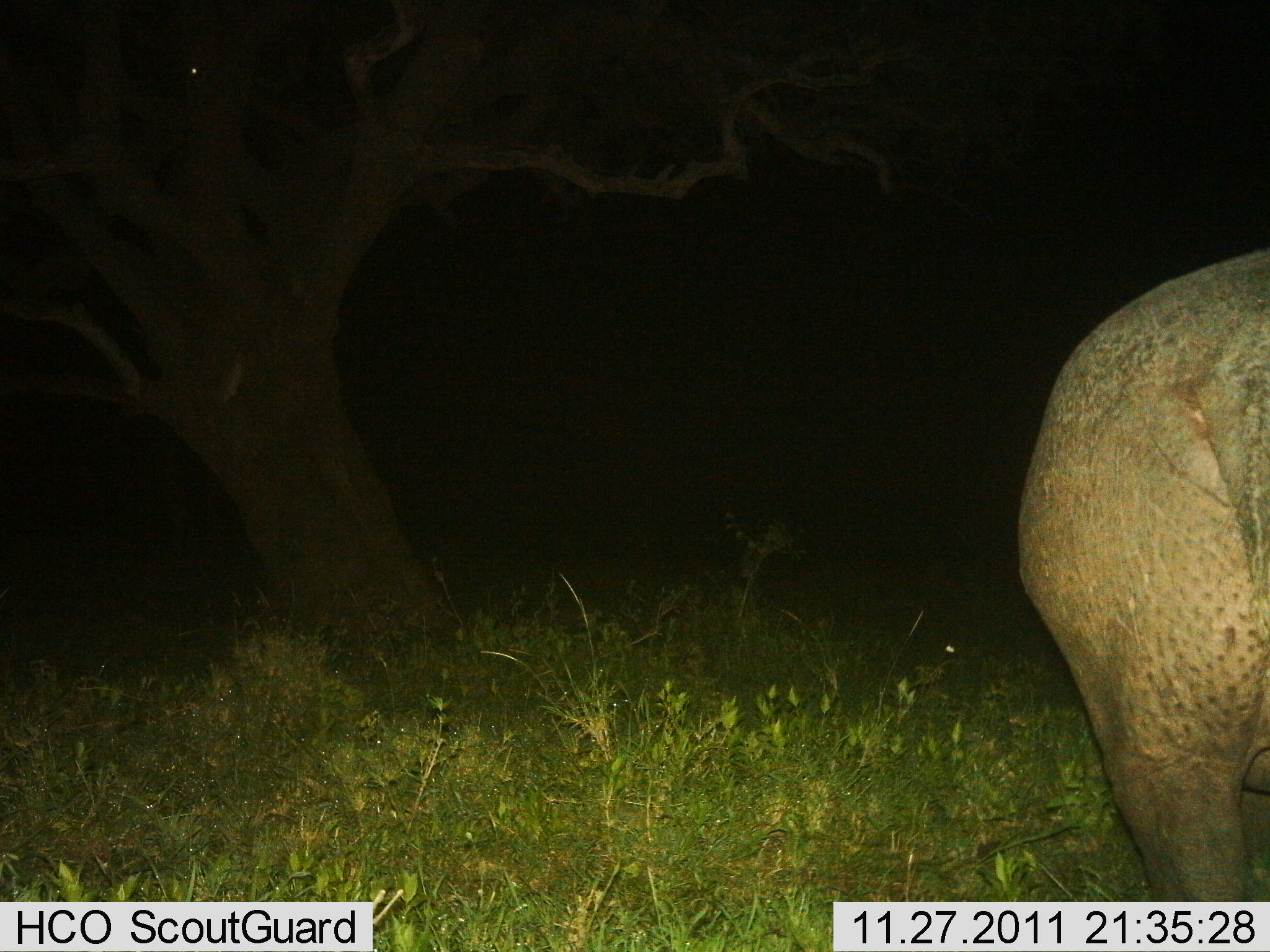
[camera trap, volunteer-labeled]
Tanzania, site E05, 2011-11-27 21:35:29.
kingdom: Animalia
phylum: Chordata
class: Mammalia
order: Artiodactyla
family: Hippopotamidae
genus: Hippopotamus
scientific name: Hippopotamus amphibius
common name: hippopotamus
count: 1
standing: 100%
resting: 0%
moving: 0%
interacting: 0%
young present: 0%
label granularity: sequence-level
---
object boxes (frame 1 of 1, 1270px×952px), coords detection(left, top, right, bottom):
animal: detection(1019, 252, 1270, 952)